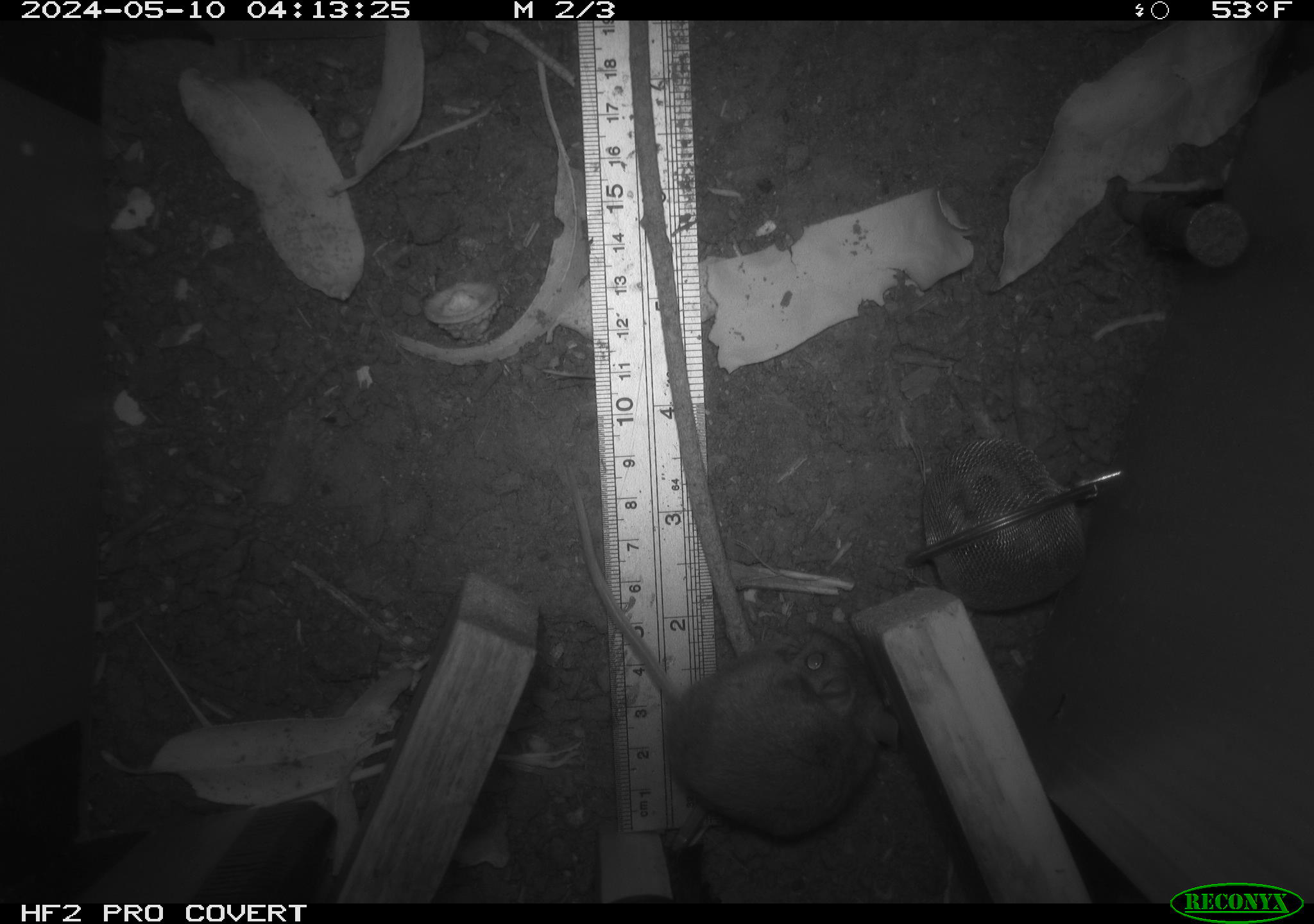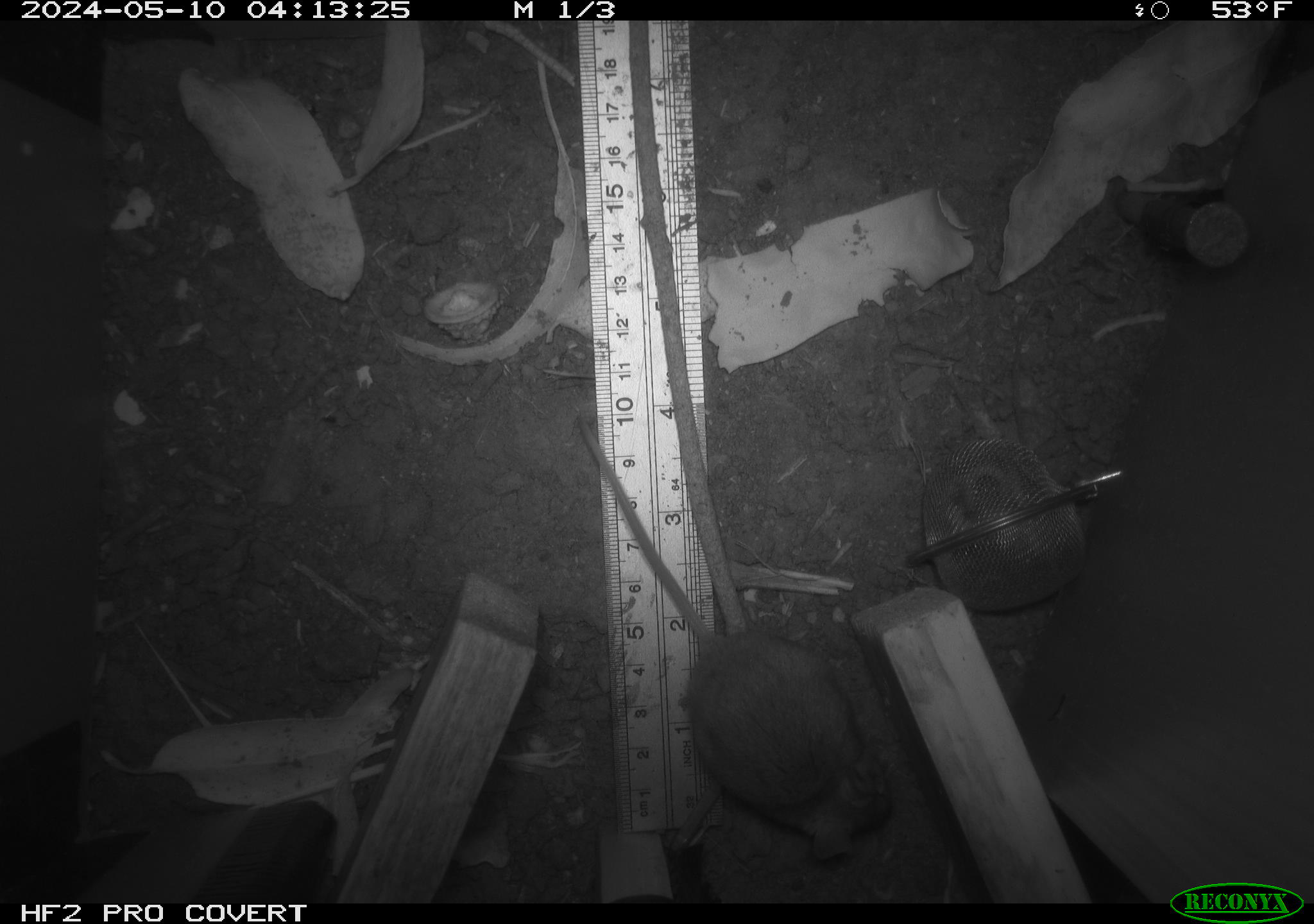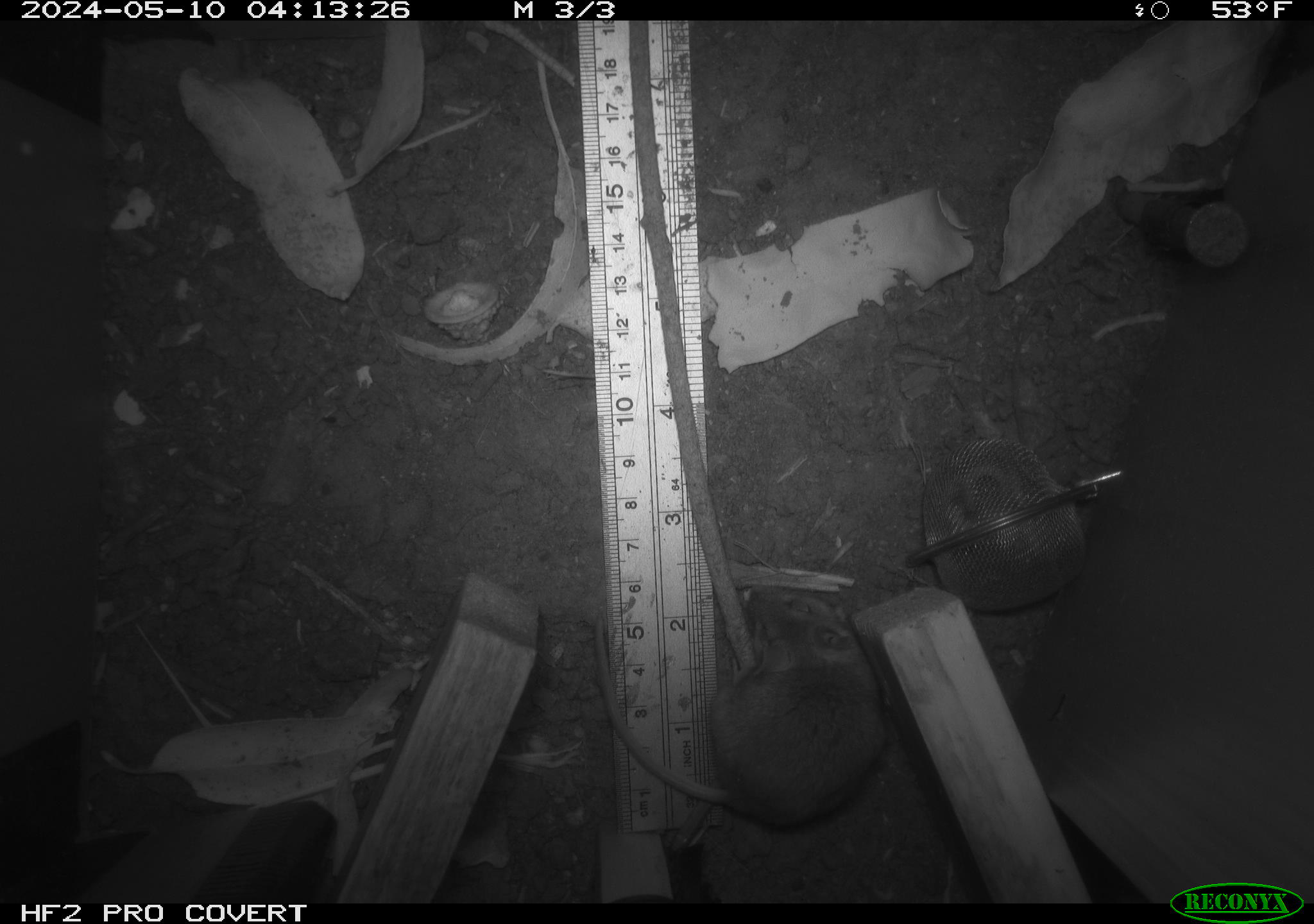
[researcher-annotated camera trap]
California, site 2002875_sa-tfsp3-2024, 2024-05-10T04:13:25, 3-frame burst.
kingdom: Animalia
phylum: Chordata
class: Mammalia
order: Rodentia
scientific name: Rodentia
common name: mouse species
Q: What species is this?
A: Mouse species (Rodentia).